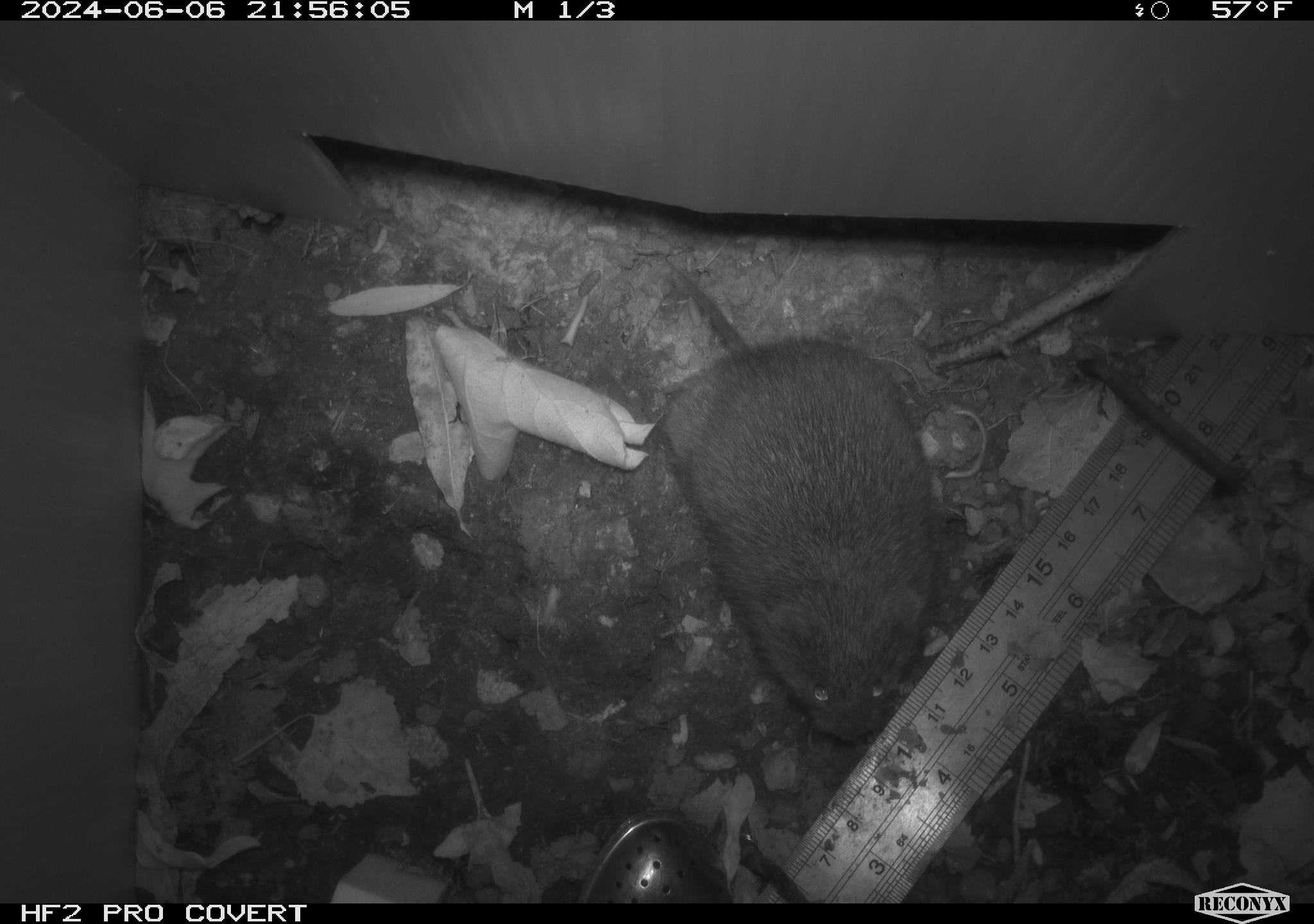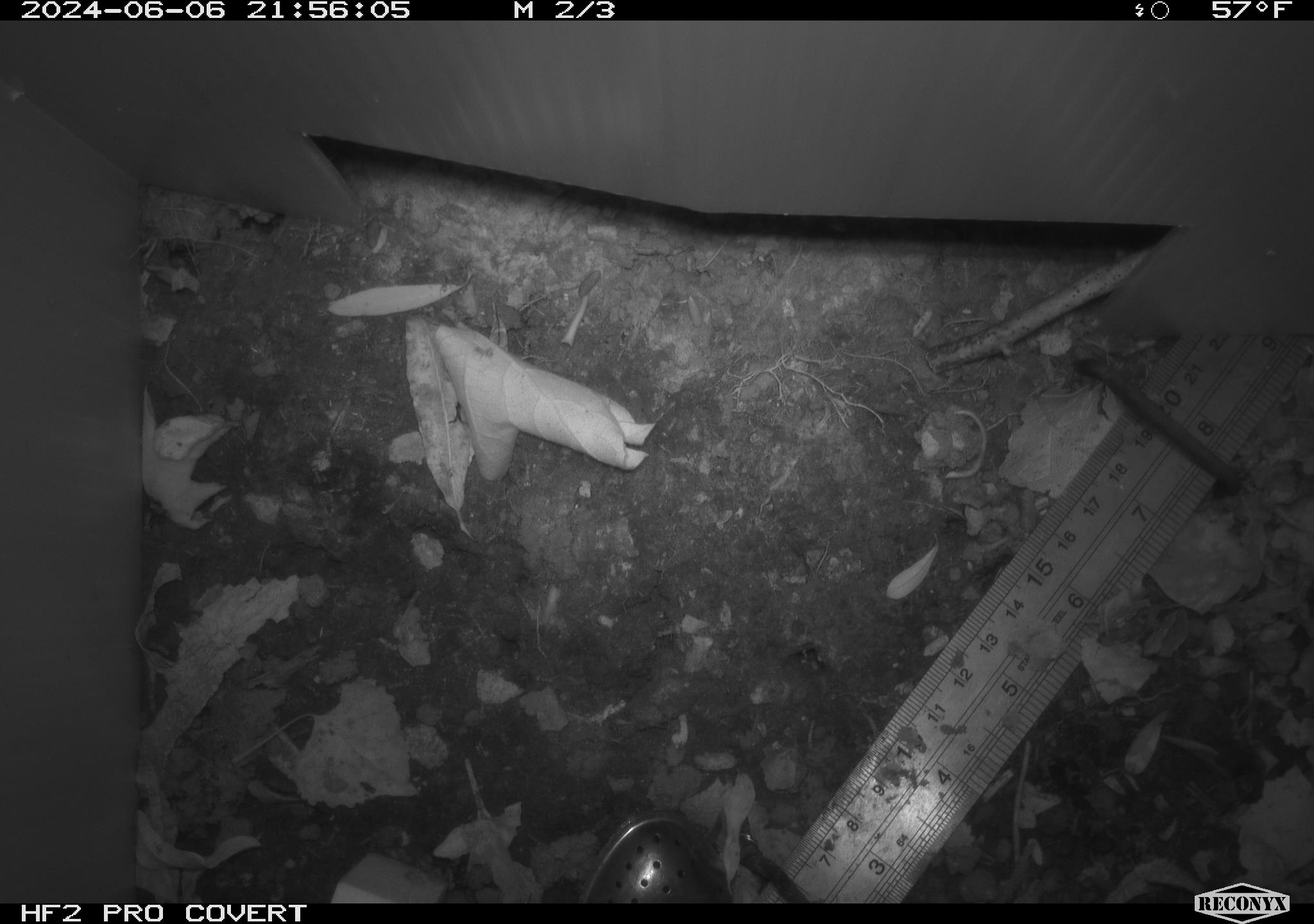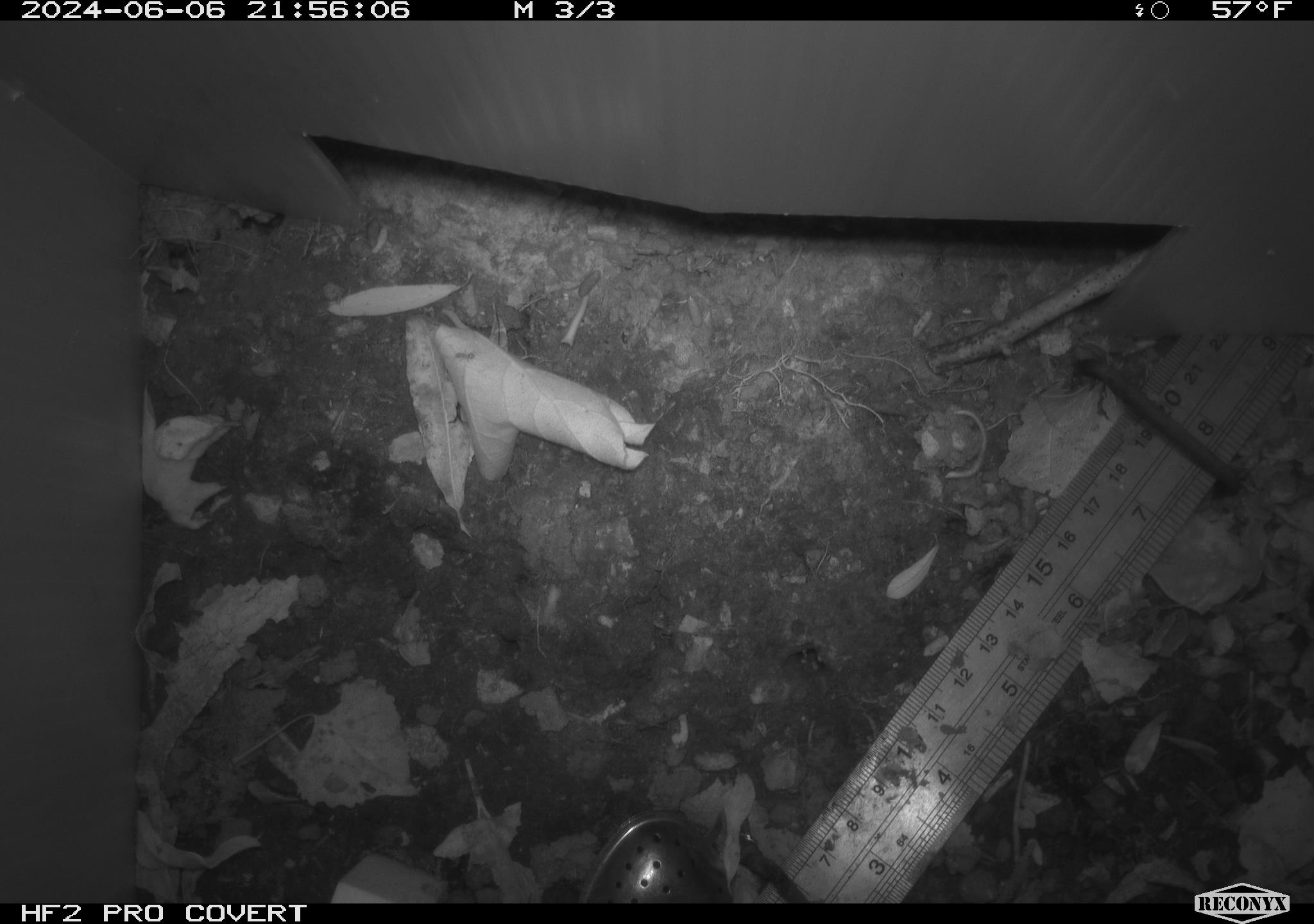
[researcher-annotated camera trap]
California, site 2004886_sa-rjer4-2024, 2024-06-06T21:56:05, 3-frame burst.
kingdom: Animalia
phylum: Chordata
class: Mammalia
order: Rodentia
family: Cricetidae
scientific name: Arvicolinae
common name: voles, lemmings, and muskrats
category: arvicolinae subfamily